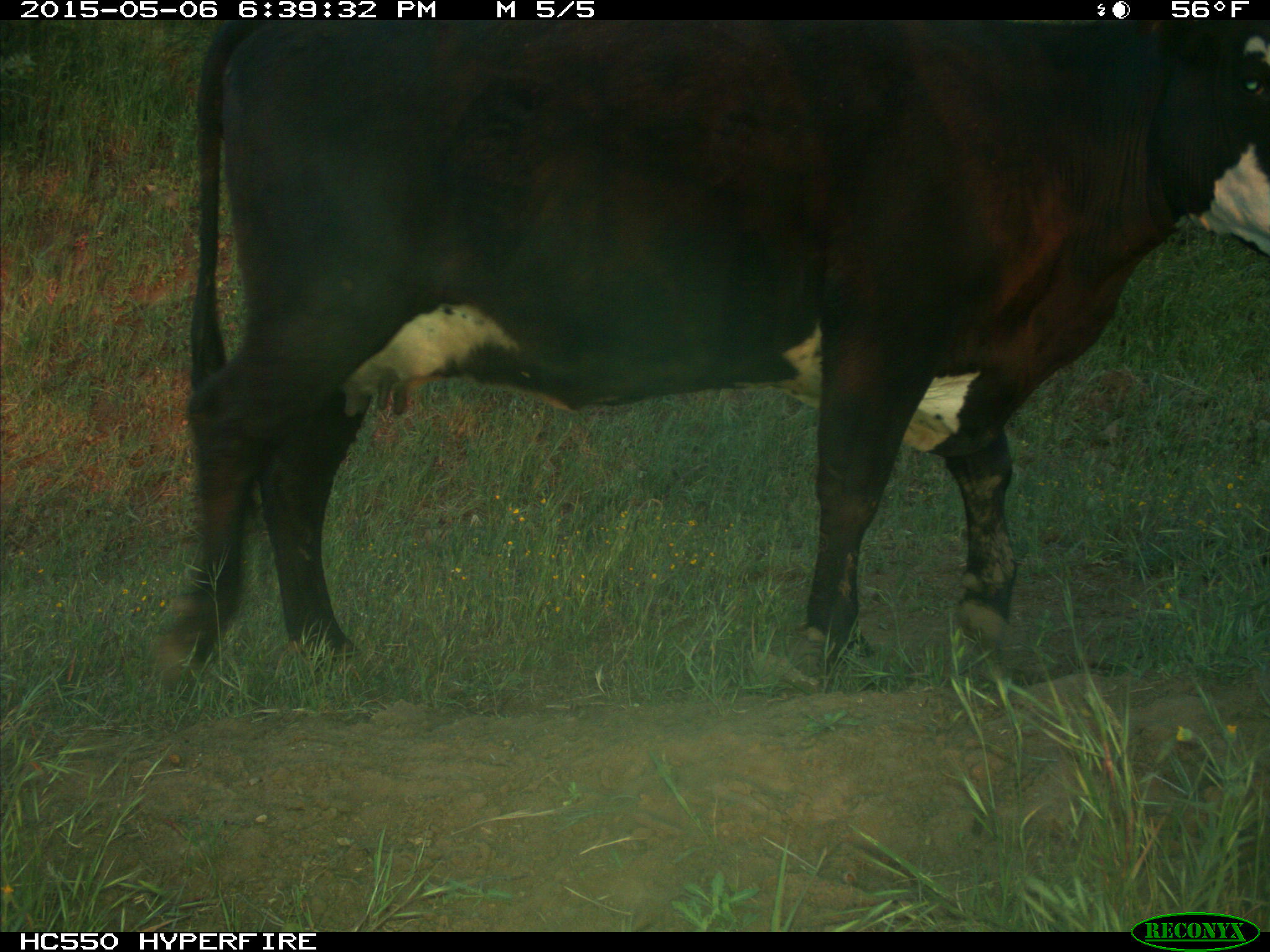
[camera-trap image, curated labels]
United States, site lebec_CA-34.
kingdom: Animalia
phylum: Chordata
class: Mammalia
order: Artiodactyla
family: Bovidae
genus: Bos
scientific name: Bos taurus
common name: domestic cow